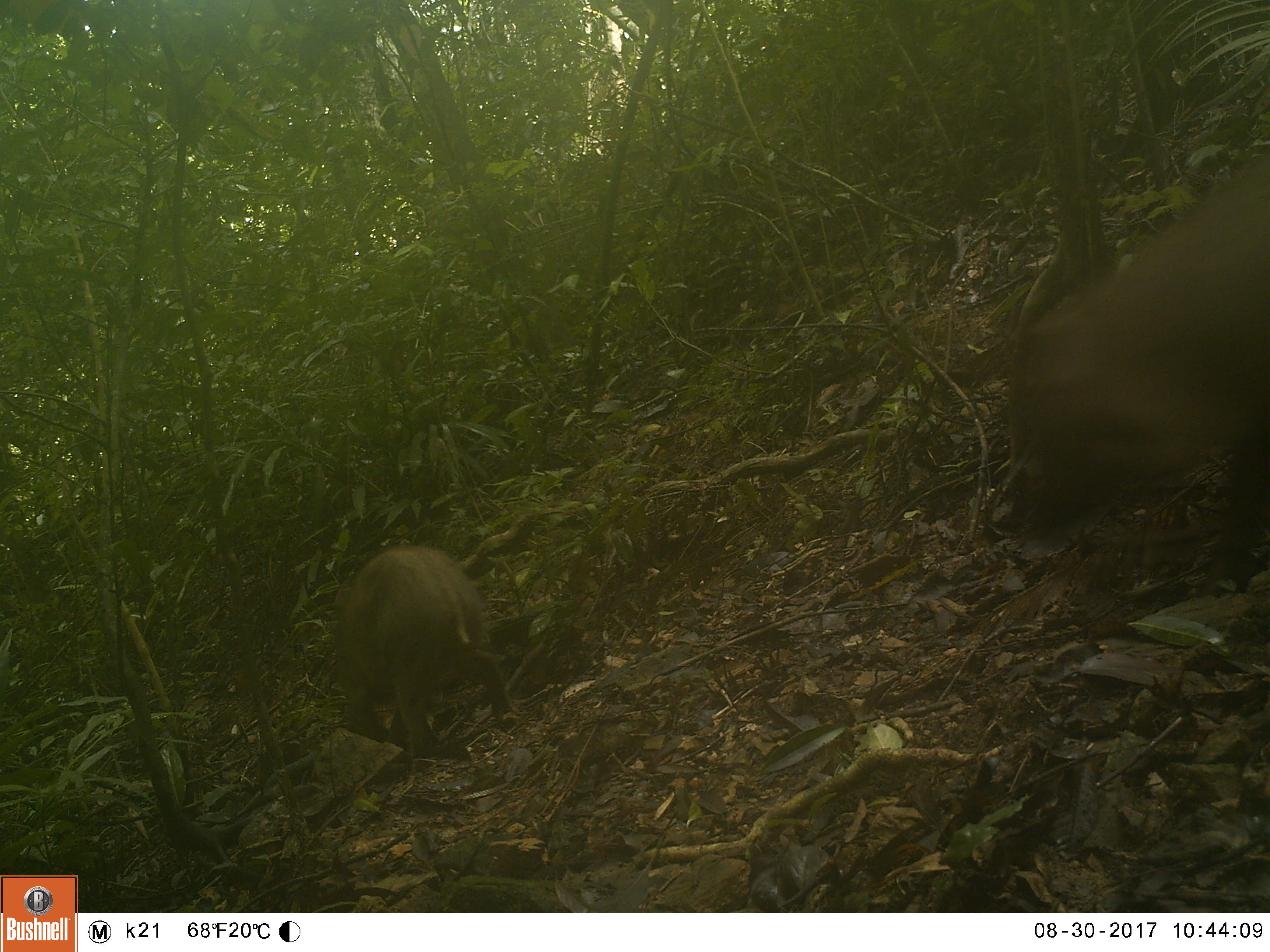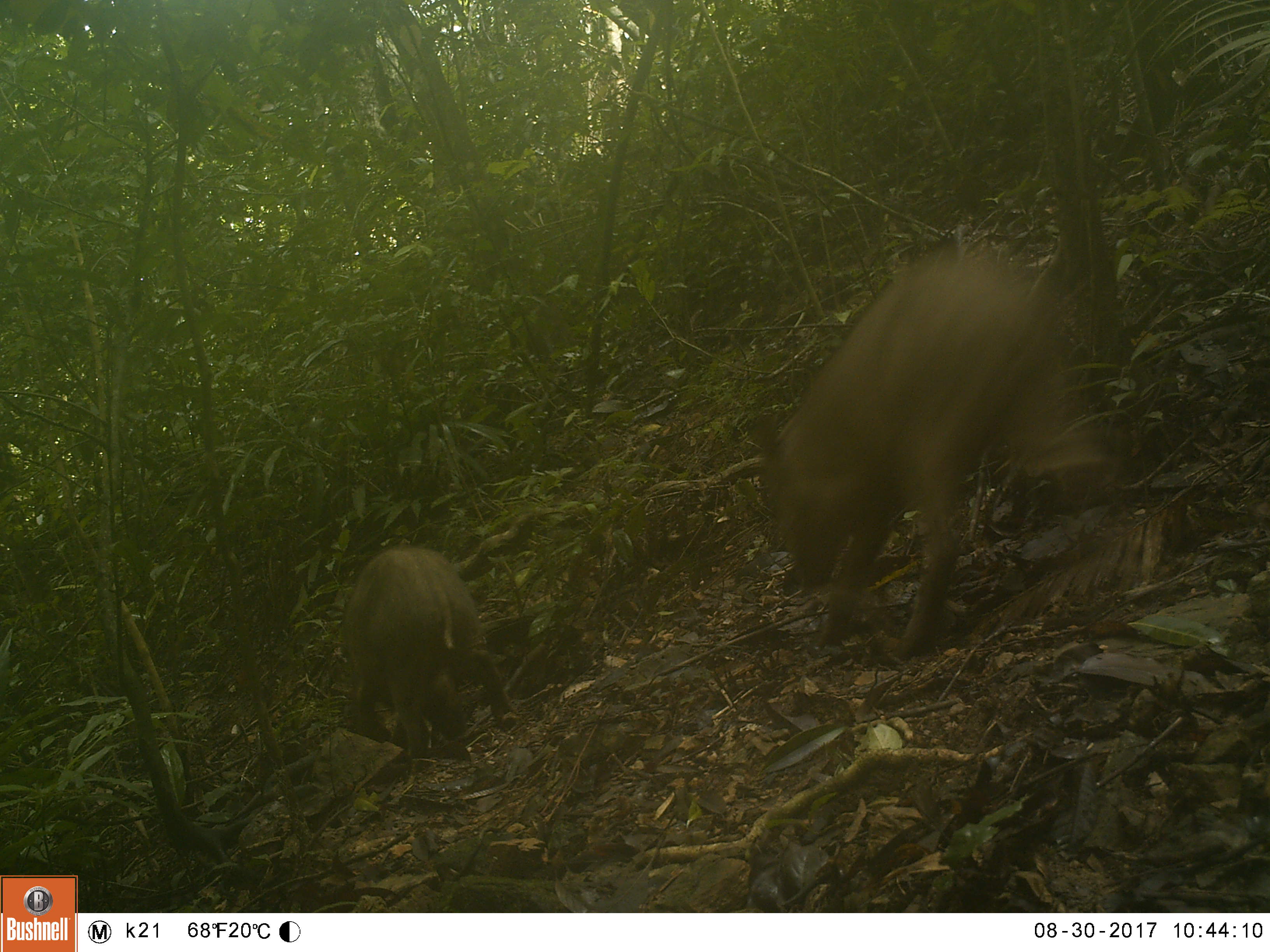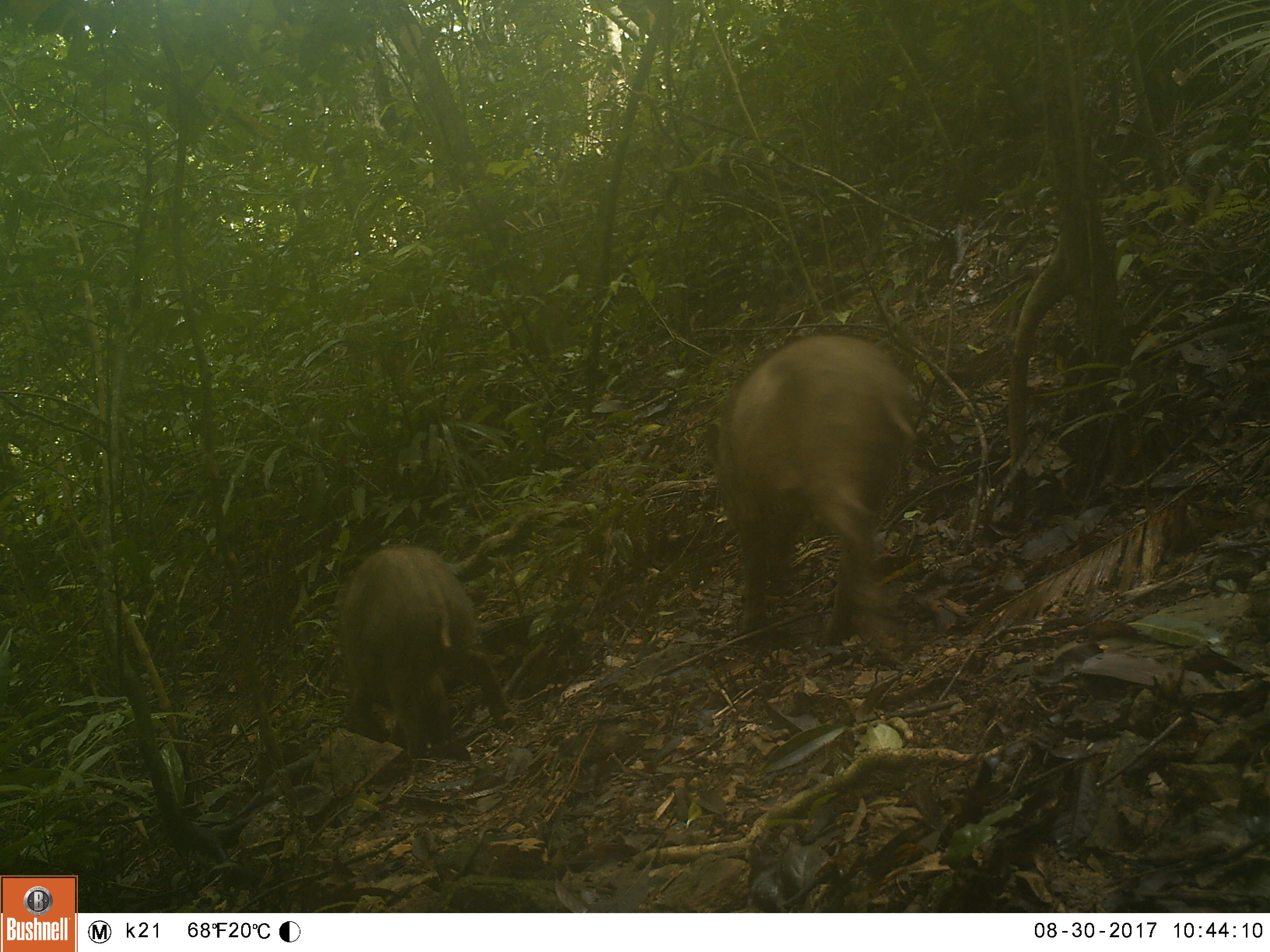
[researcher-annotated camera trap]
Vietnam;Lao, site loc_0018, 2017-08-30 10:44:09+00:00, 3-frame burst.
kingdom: Animalia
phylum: Chordata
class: Mammalia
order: Artiodactyla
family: Suidae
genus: Sus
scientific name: Sus scrofa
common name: eurasian wild pig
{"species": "eurasian wild pig (Sus scrofa)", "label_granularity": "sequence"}